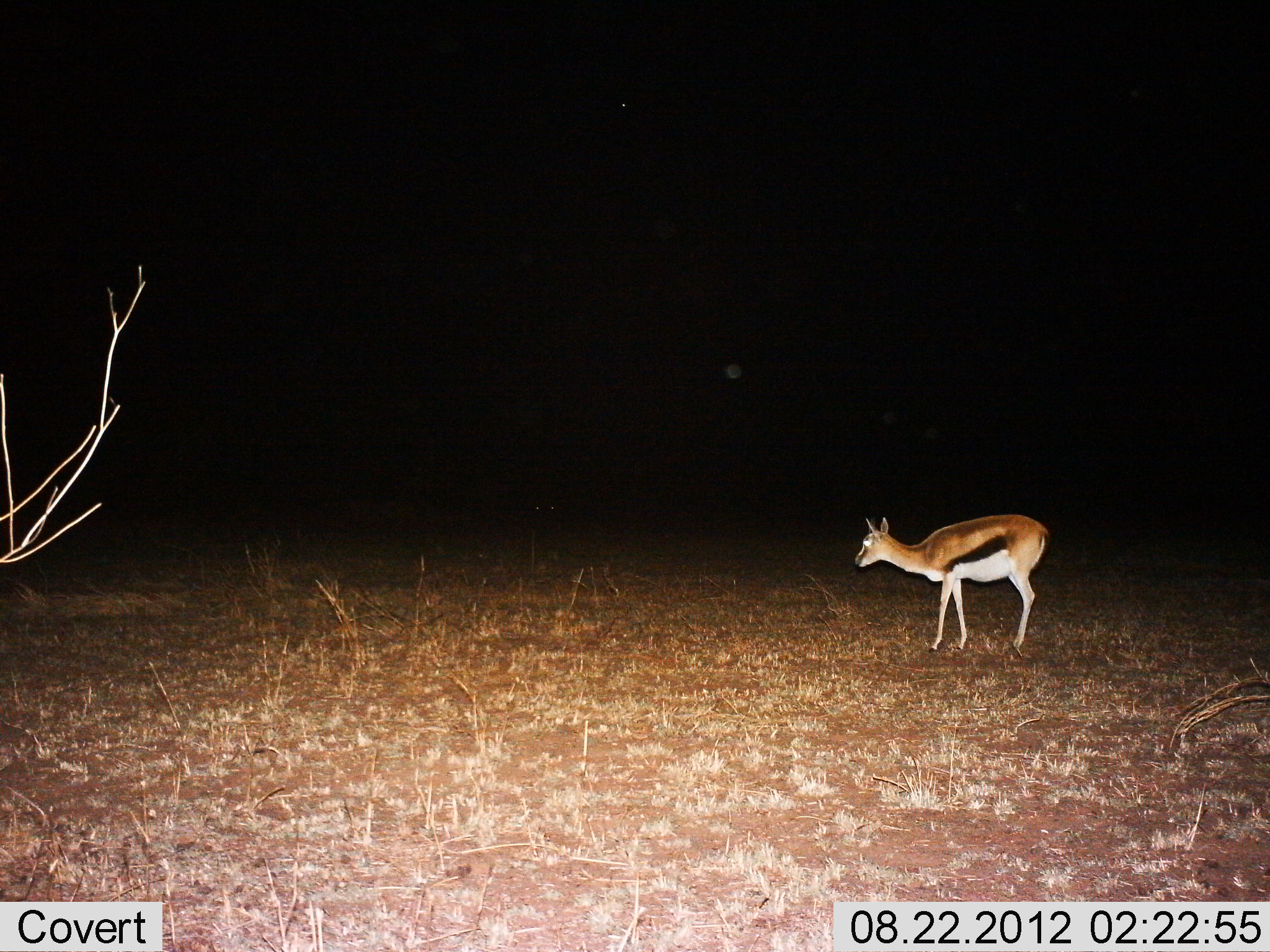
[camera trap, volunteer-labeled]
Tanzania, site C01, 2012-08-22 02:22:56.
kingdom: Animalia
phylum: Chordata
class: Mammalia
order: Artiodactyla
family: Bovidae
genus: Eudorcas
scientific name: Eudorcas thomsonii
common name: thomson's gazelle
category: gazellethomsons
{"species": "gazellethomsons (thomson's gazelle) (Eudorcas thomsonii)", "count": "1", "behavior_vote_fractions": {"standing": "90%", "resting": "0%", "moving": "10%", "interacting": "0%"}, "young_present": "0%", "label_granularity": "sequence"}